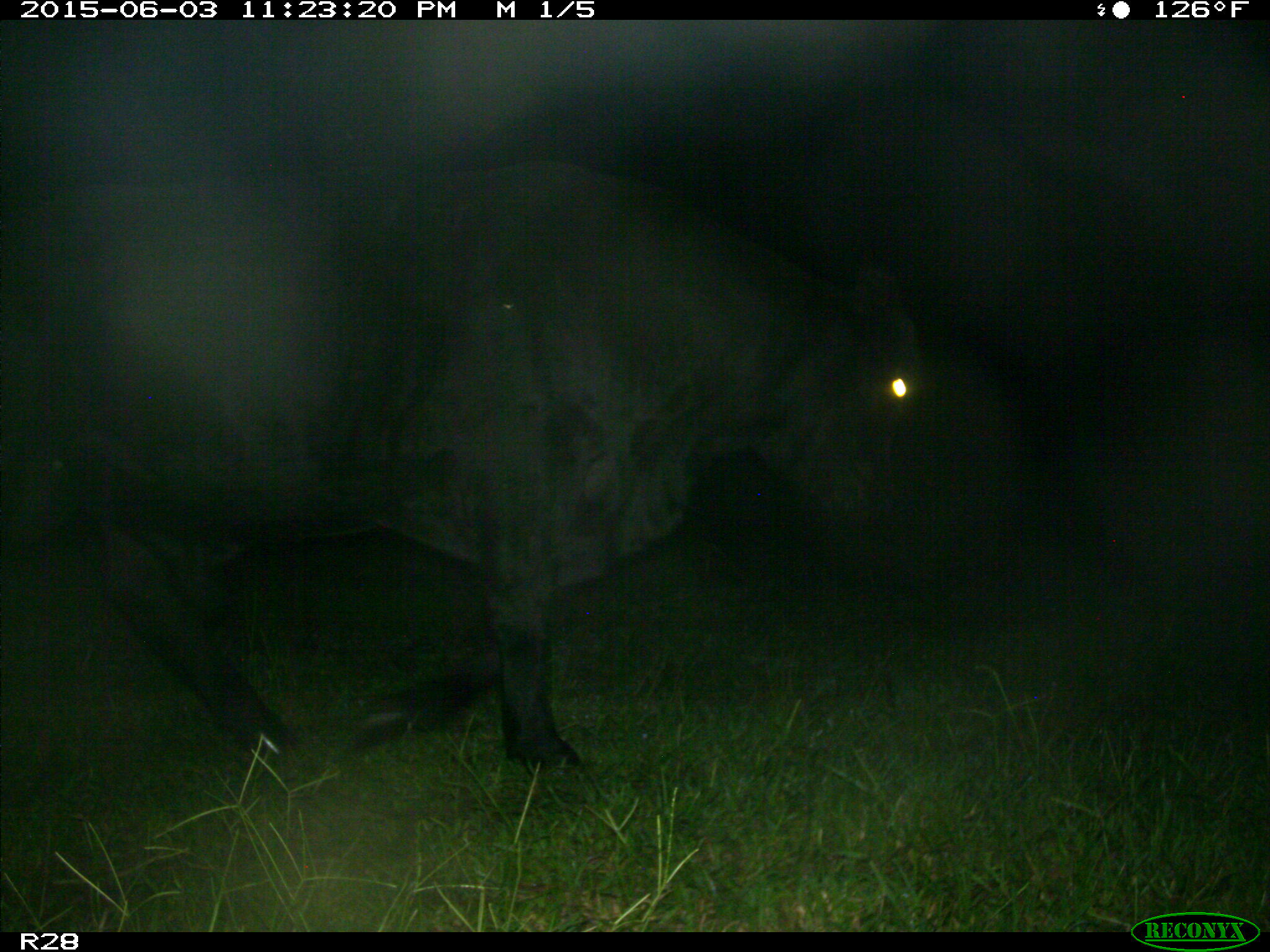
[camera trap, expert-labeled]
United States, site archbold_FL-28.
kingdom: Animalia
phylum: Chordata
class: Mammalia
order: Artiodactyla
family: Bovidae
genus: Bos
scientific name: Bos taurus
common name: domestic cow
Bos taurus (domestic cow).